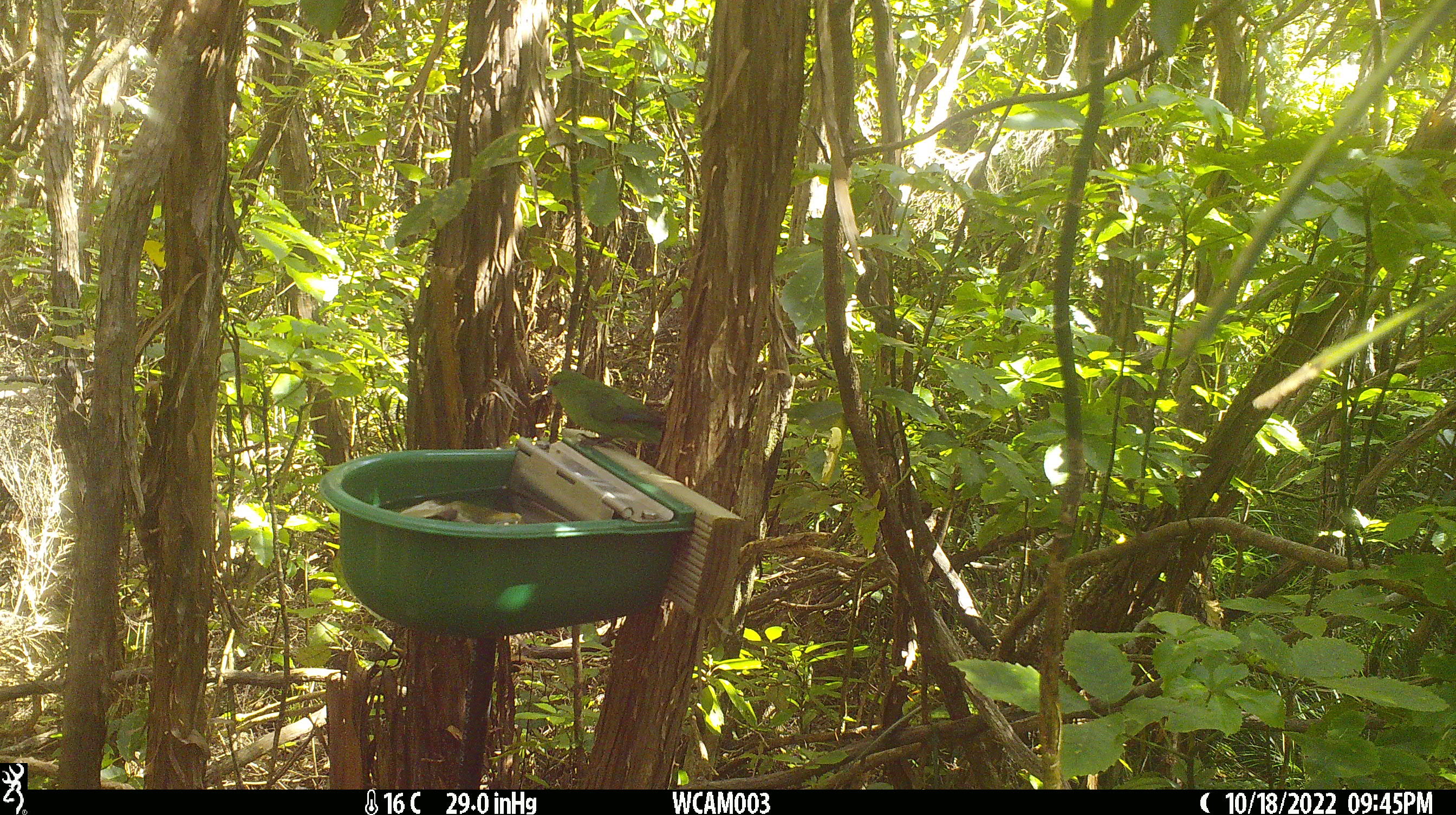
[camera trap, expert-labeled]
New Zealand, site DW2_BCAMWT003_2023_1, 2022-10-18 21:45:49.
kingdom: Animalia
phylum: Chordata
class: Aves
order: Psittaciformes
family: Psittaculidae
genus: Cyanoramphus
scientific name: Cyanoramphus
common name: parakeet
Parakeet (Cyanoramphus).